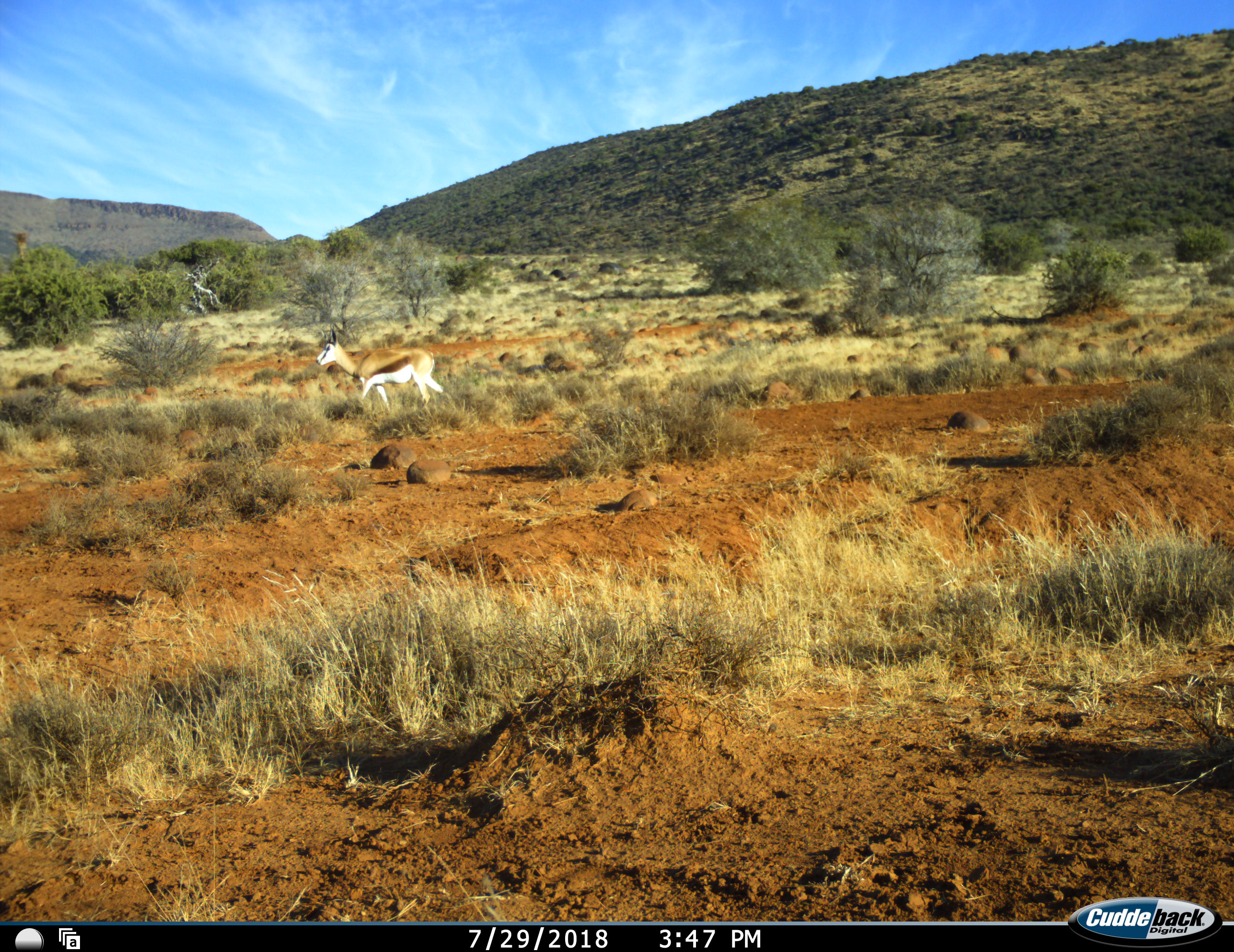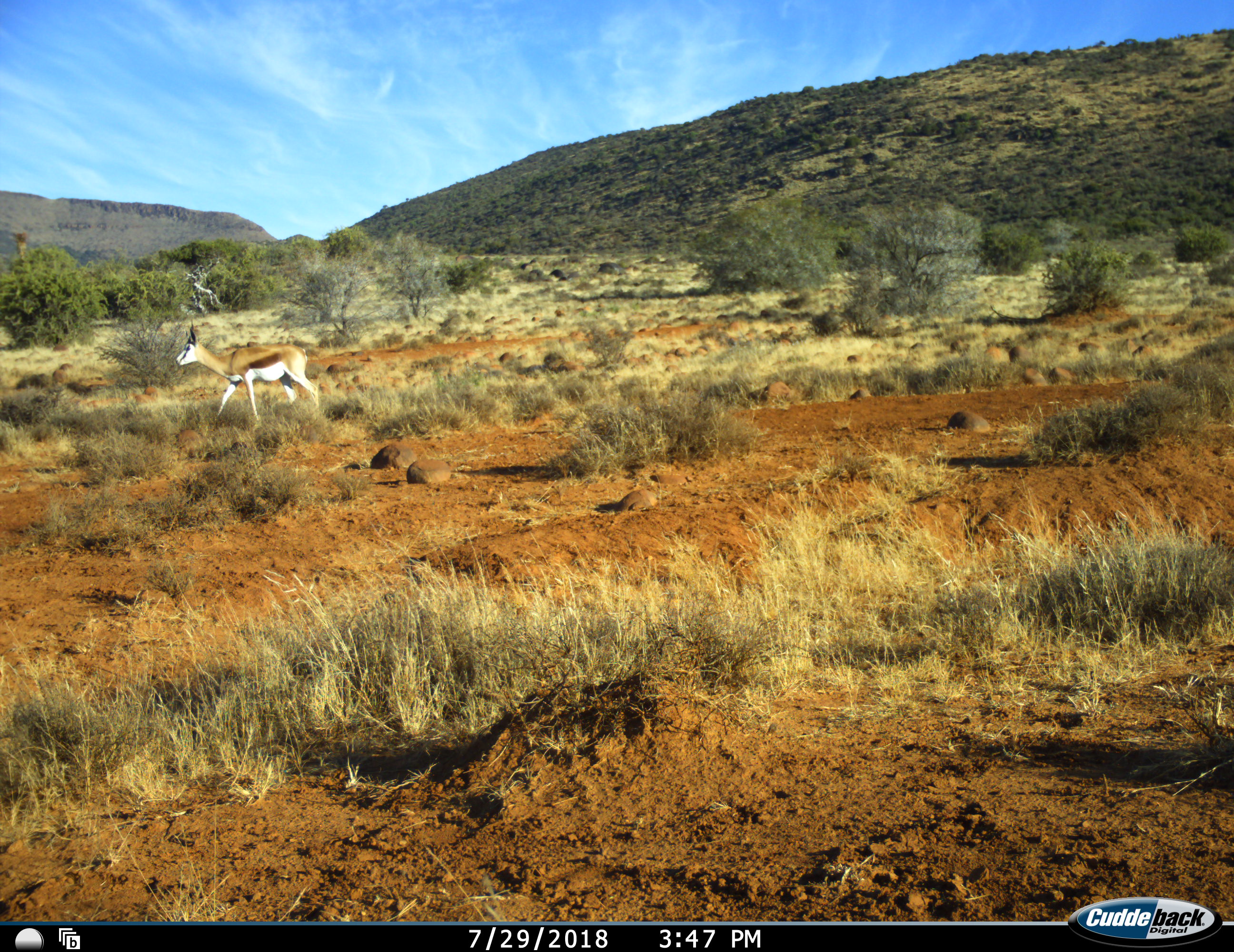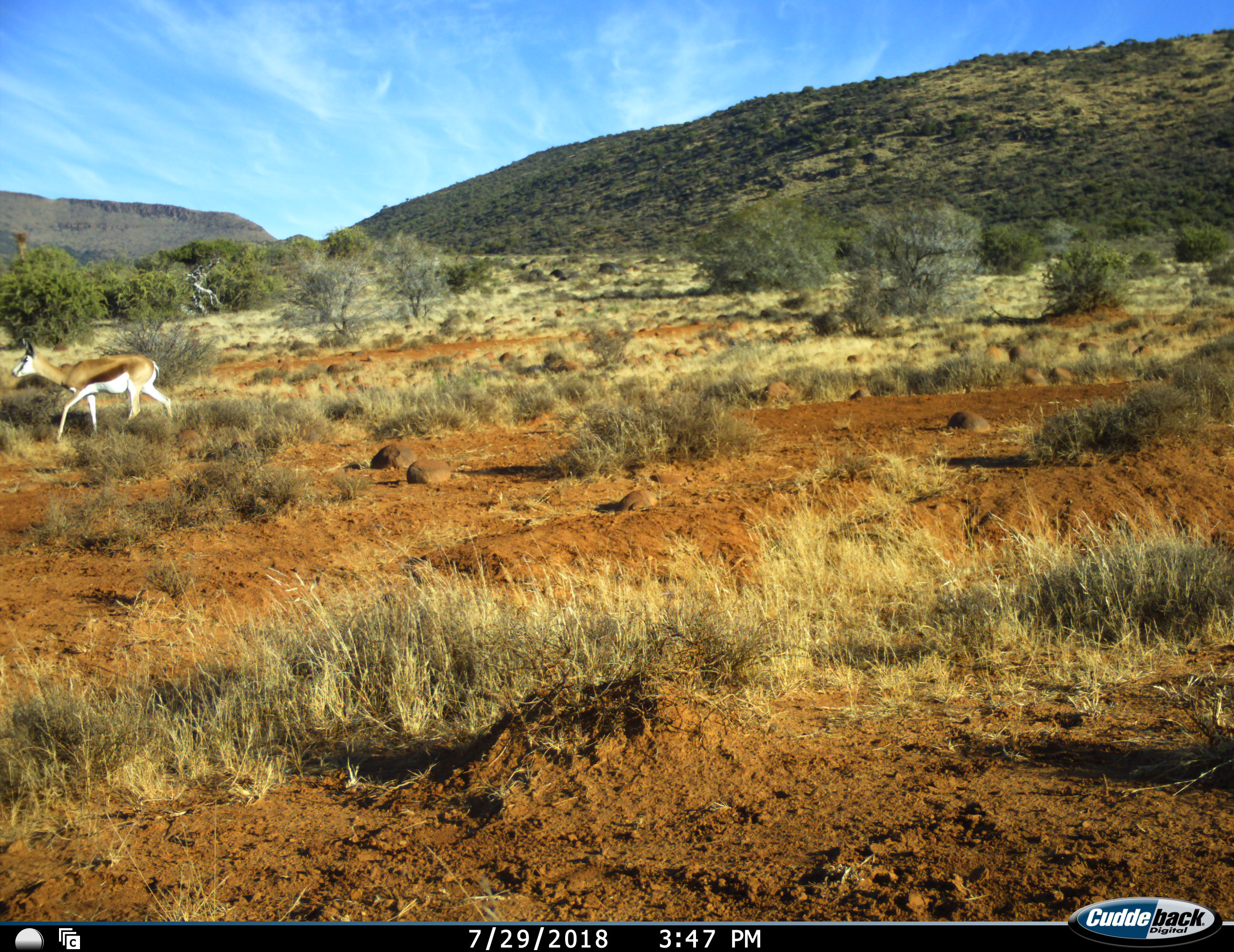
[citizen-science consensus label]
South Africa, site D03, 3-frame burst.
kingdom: Animalia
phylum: Chordata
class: Mammalia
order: Artiodactyla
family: Bovidae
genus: Antidorcas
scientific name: Antidorcas marsupialis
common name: springbok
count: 1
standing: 0%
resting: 0%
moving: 100%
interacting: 0%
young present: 0%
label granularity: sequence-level